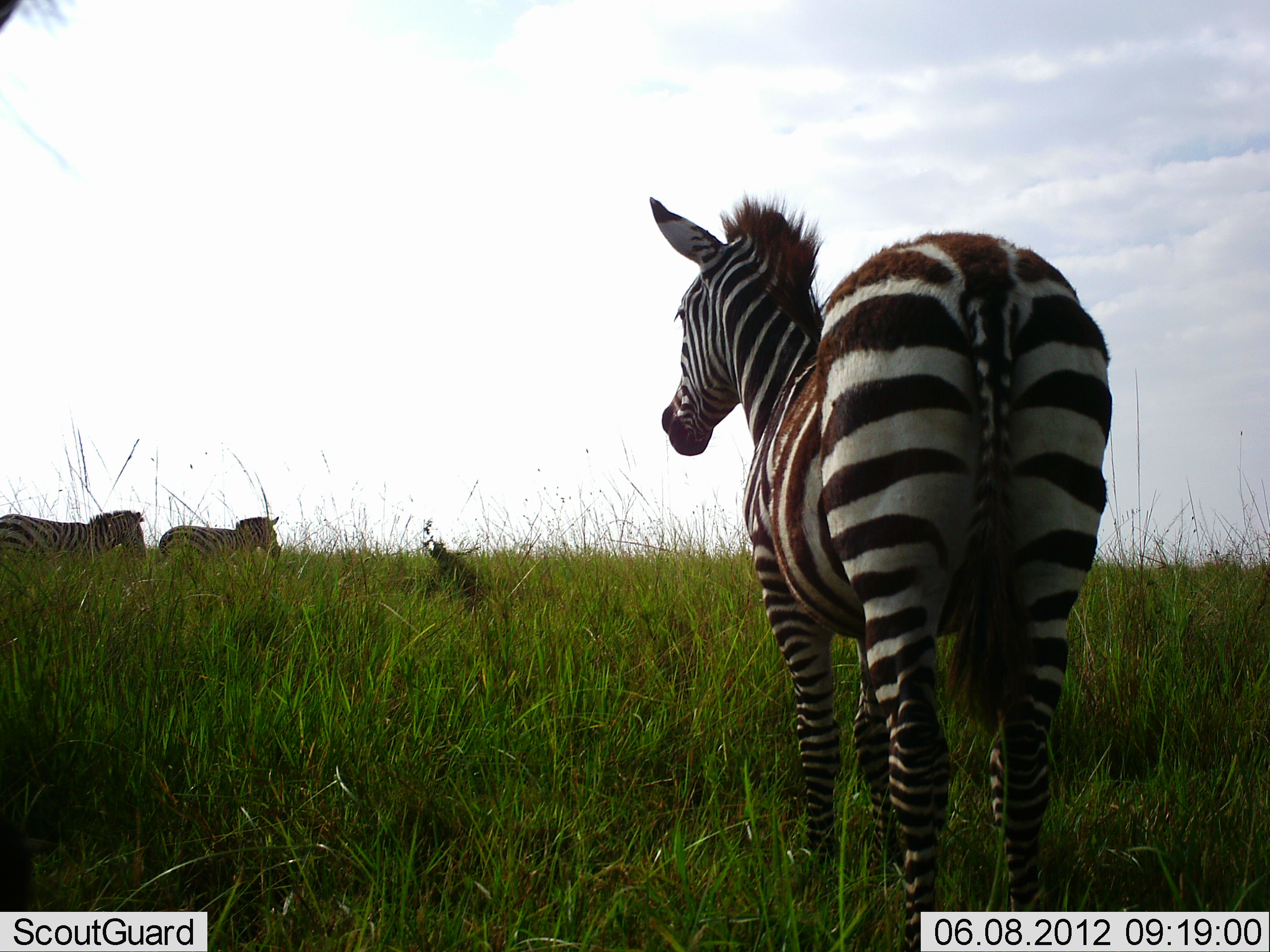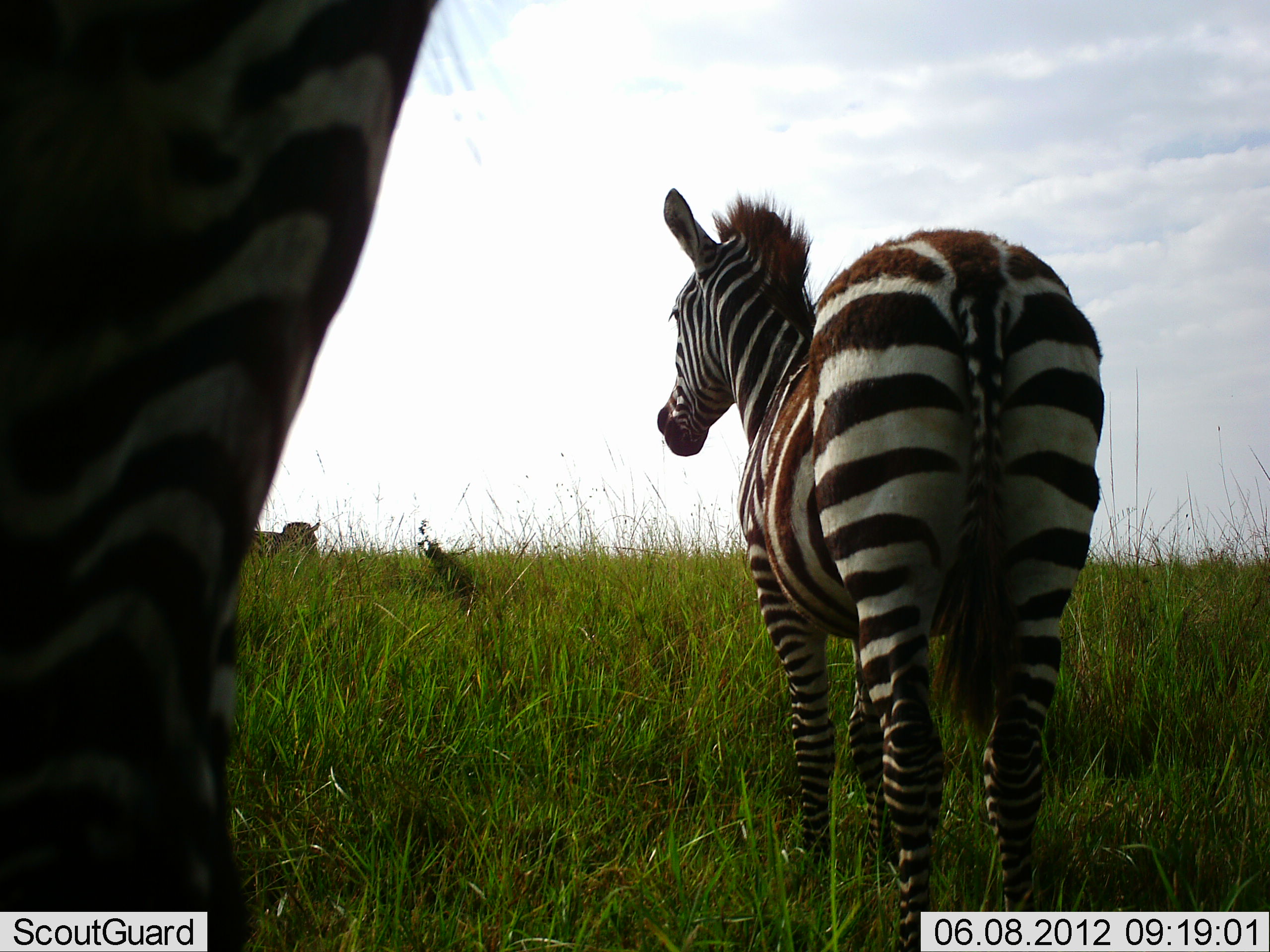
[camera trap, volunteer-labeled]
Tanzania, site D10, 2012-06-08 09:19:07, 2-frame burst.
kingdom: Animalia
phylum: Chordata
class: Mammalia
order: Perissodactyla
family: Equidae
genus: Equus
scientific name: Equus quagga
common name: plains zebra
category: zebra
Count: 4.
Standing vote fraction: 100%.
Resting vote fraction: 0%.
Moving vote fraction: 90%.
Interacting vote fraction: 0%.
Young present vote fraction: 30%.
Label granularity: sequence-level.